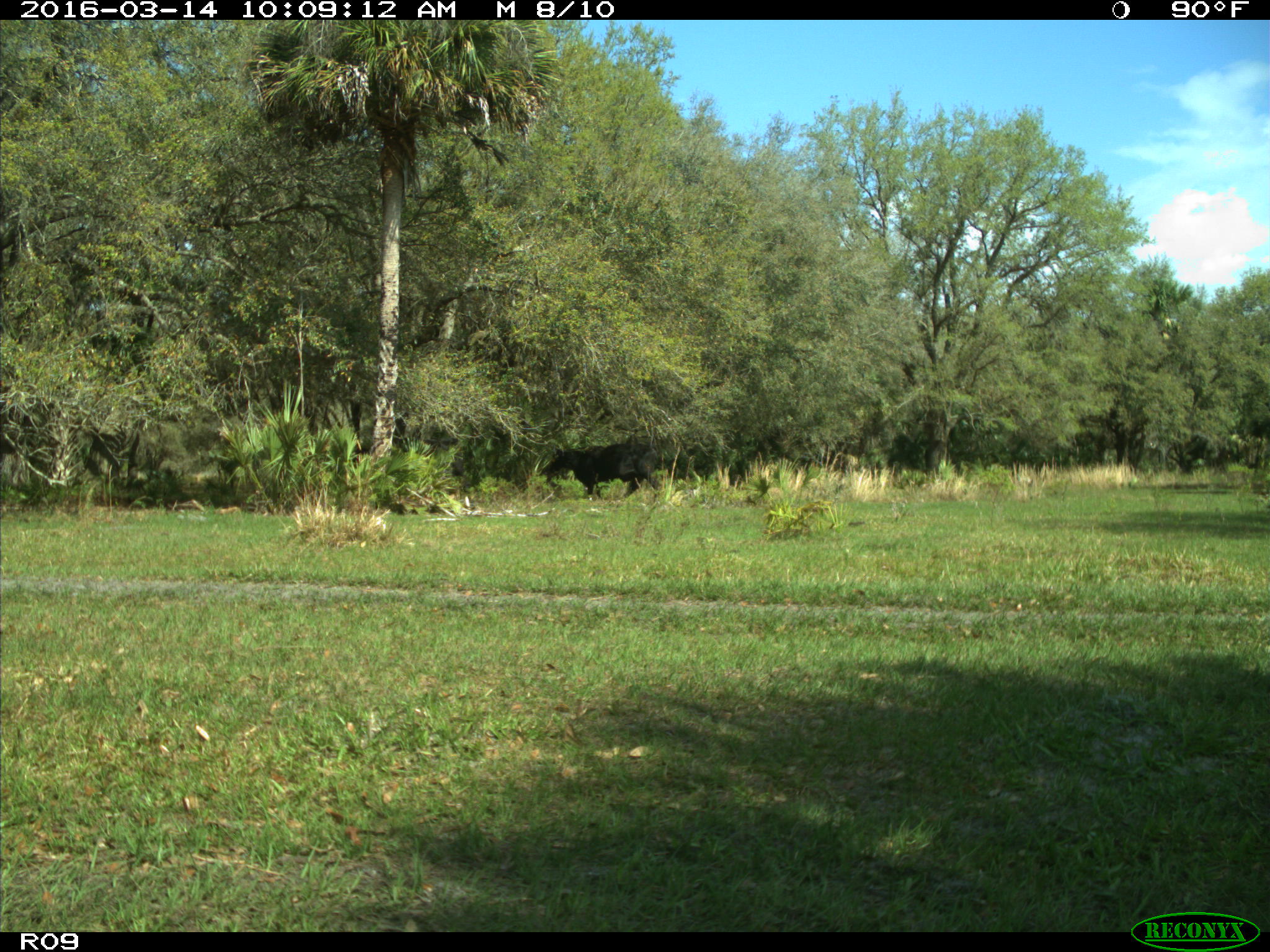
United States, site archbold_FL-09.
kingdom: Animalia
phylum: Chordata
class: Mammalia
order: Artiodactyla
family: Bovidae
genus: Bos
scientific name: Bos taurus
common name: domestic cow